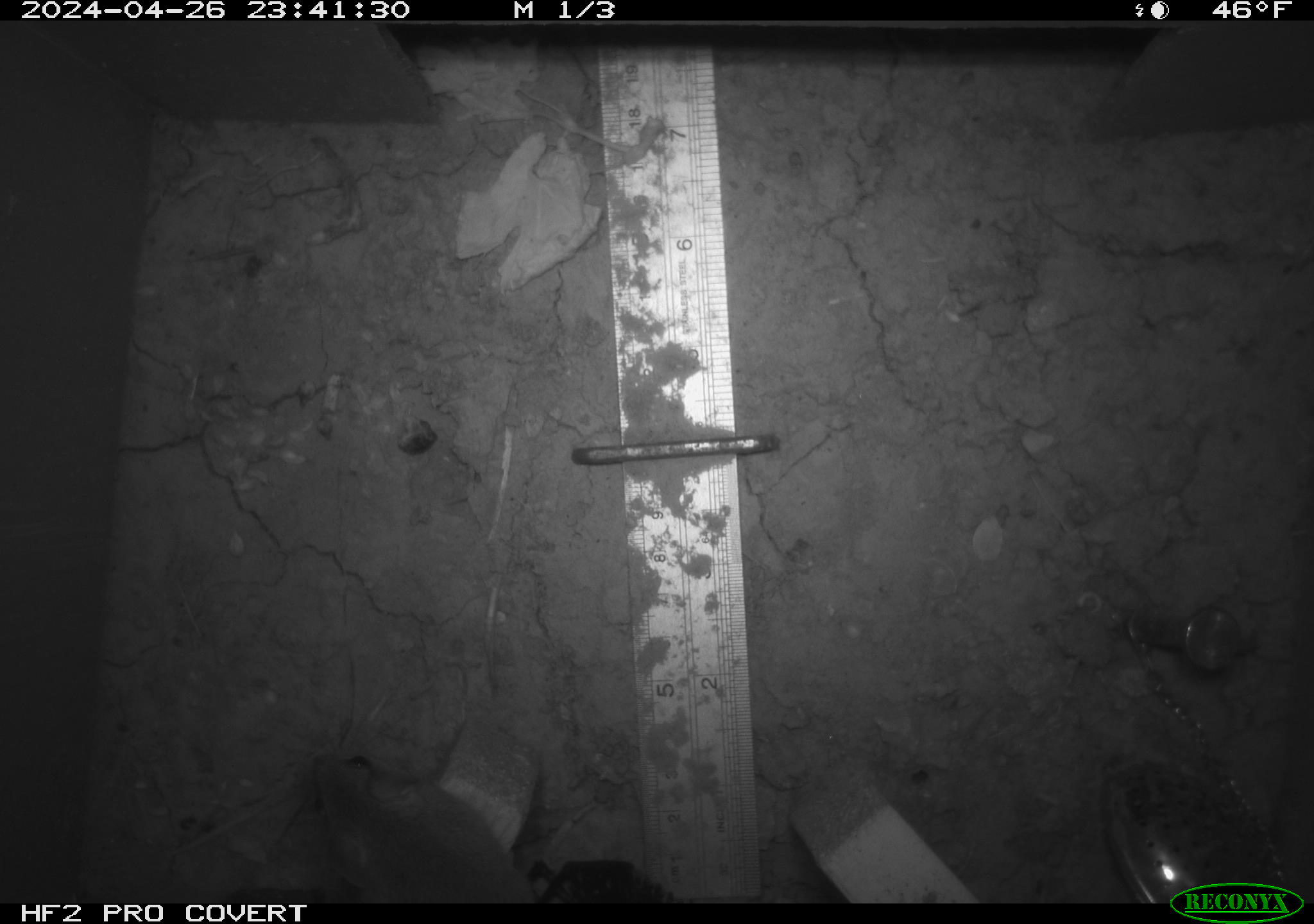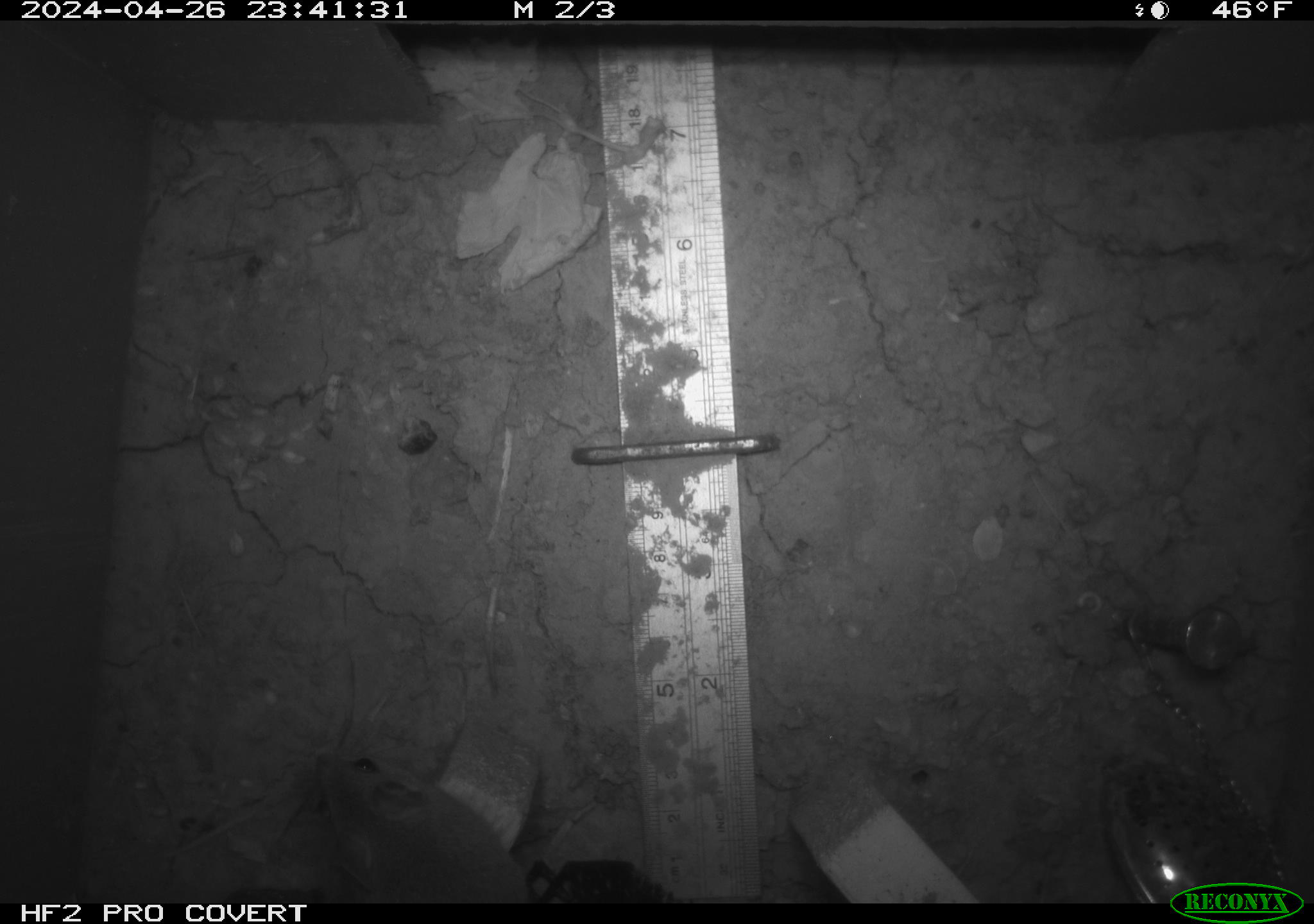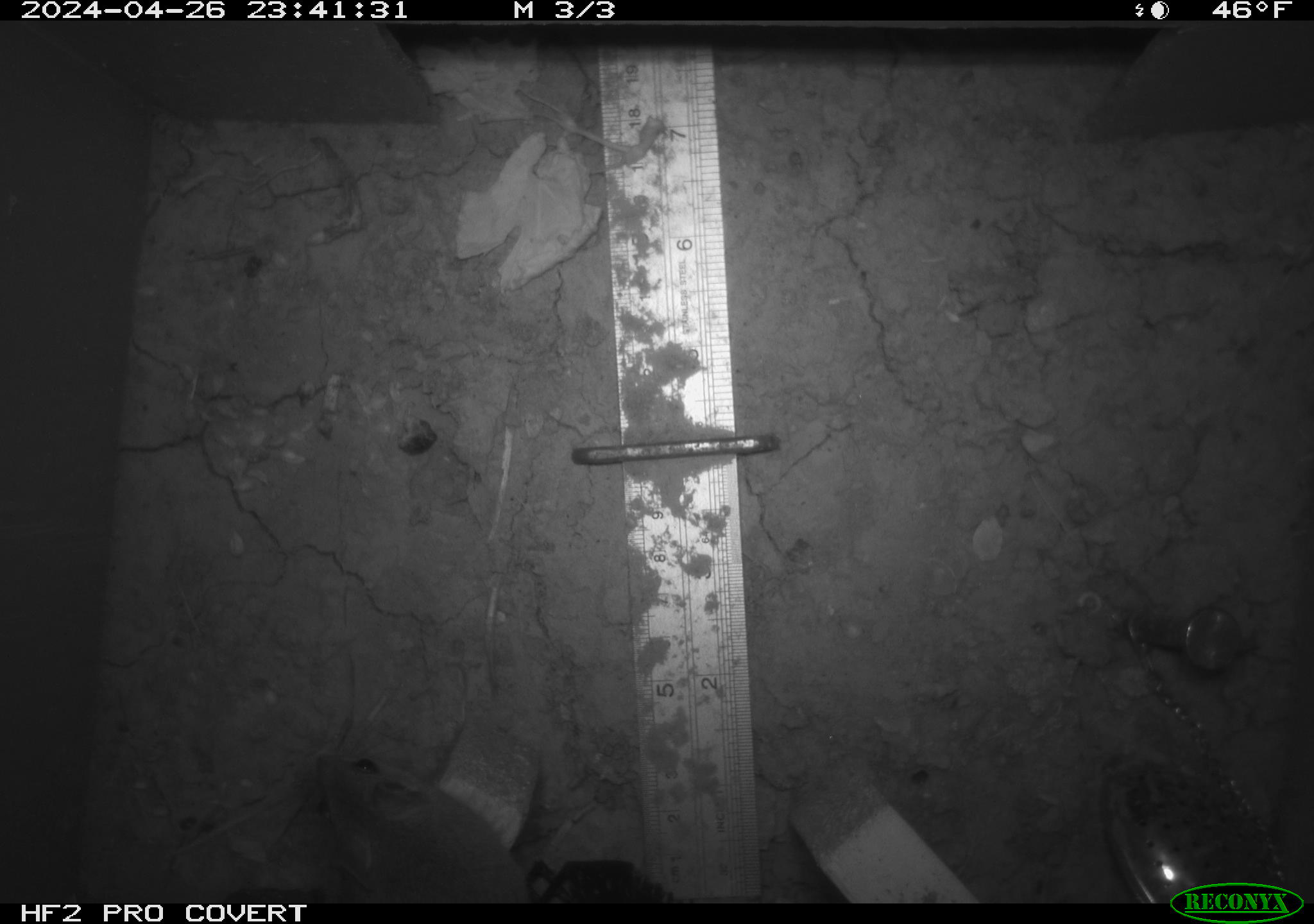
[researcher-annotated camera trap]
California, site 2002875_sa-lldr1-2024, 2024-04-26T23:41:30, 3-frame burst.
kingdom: Animalia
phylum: Chordata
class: Mammalia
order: Rodentia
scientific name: Rodentia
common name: mouse species